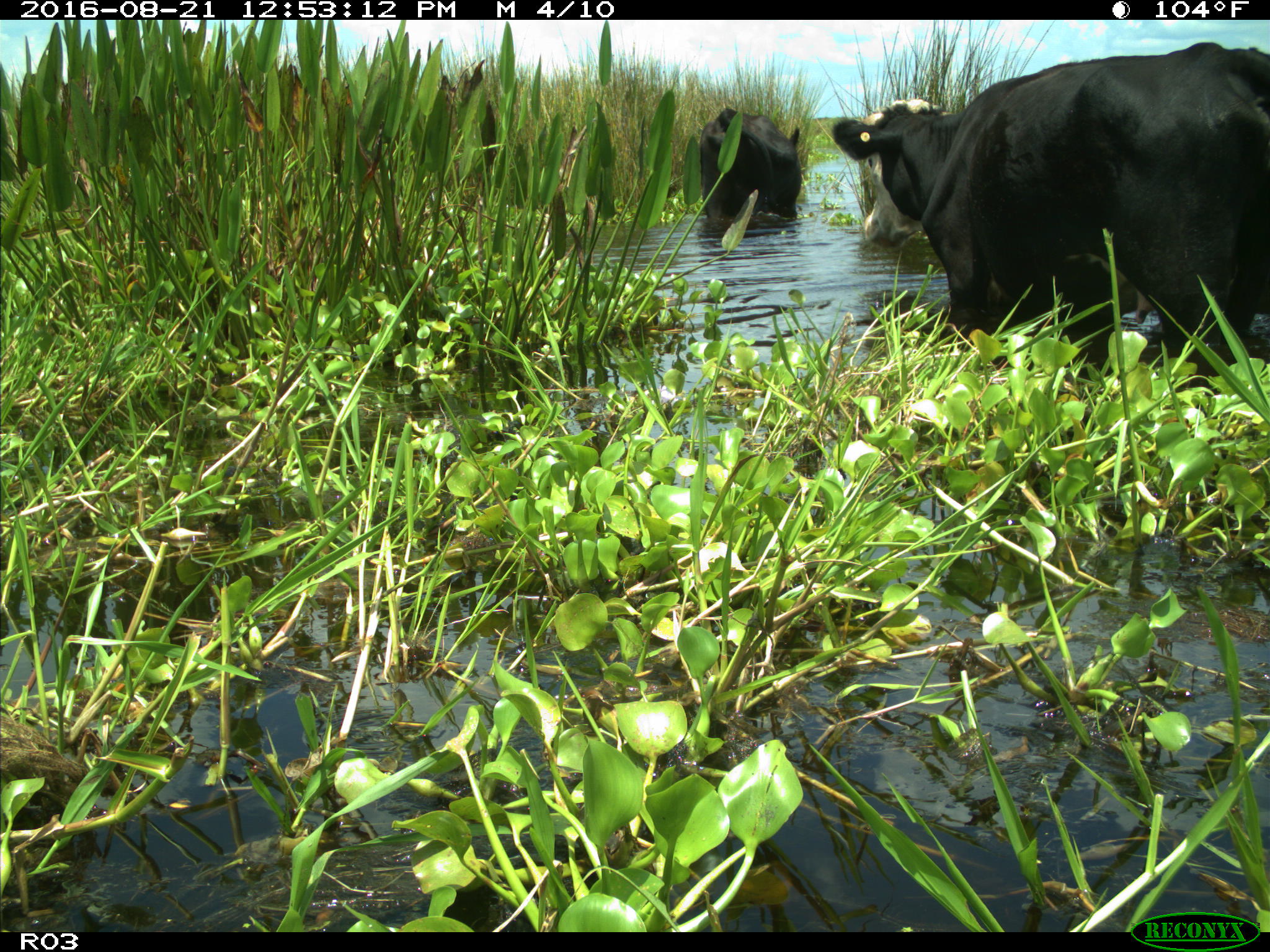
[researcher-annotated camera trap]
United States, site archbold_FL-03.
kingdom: Animalia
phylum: Chordata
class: Mammalia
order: Artiodactyla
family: Bovidae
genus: Bos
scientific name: Bos taurus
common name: domestic cow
Bos taurus (domestic cow).